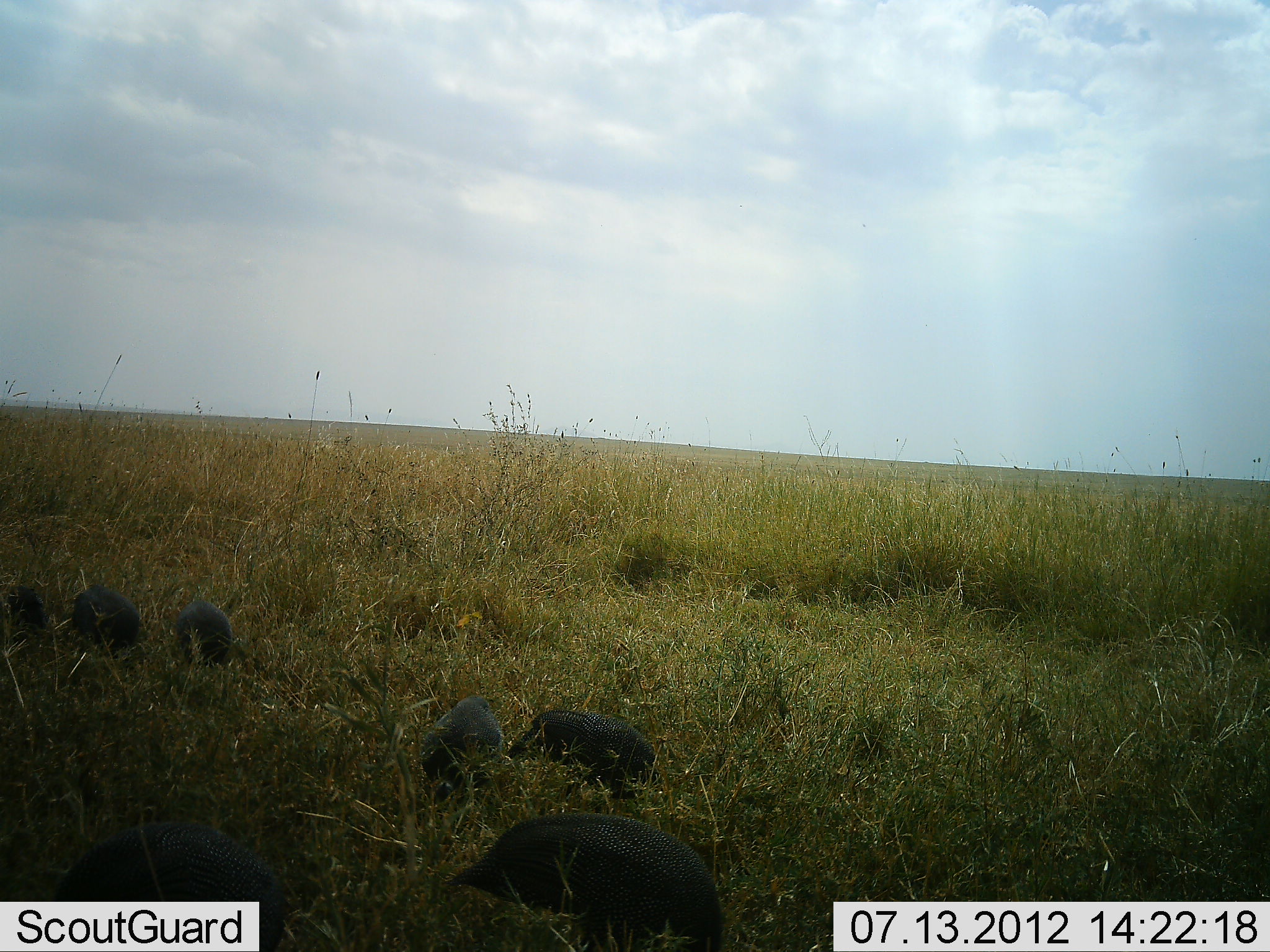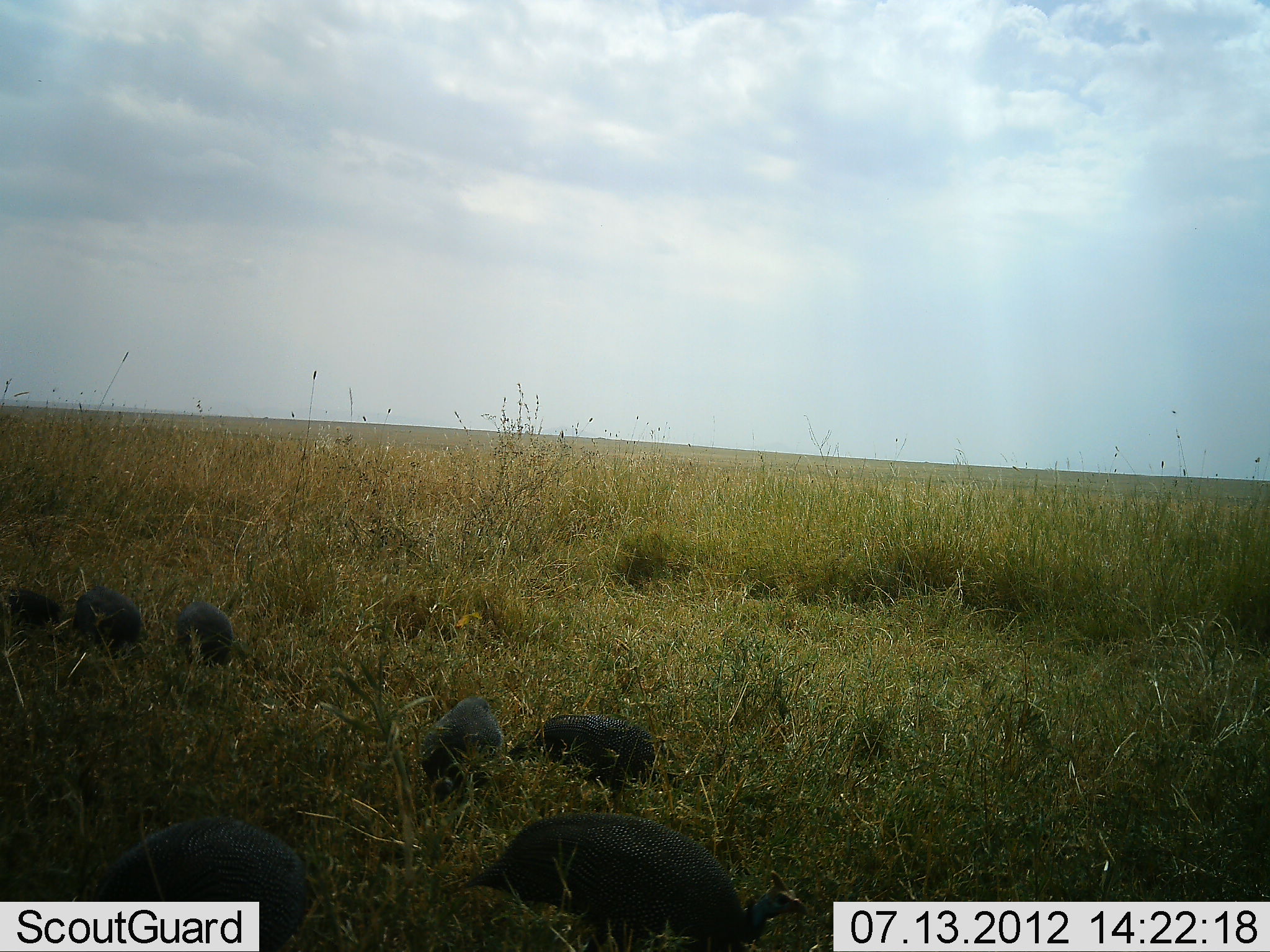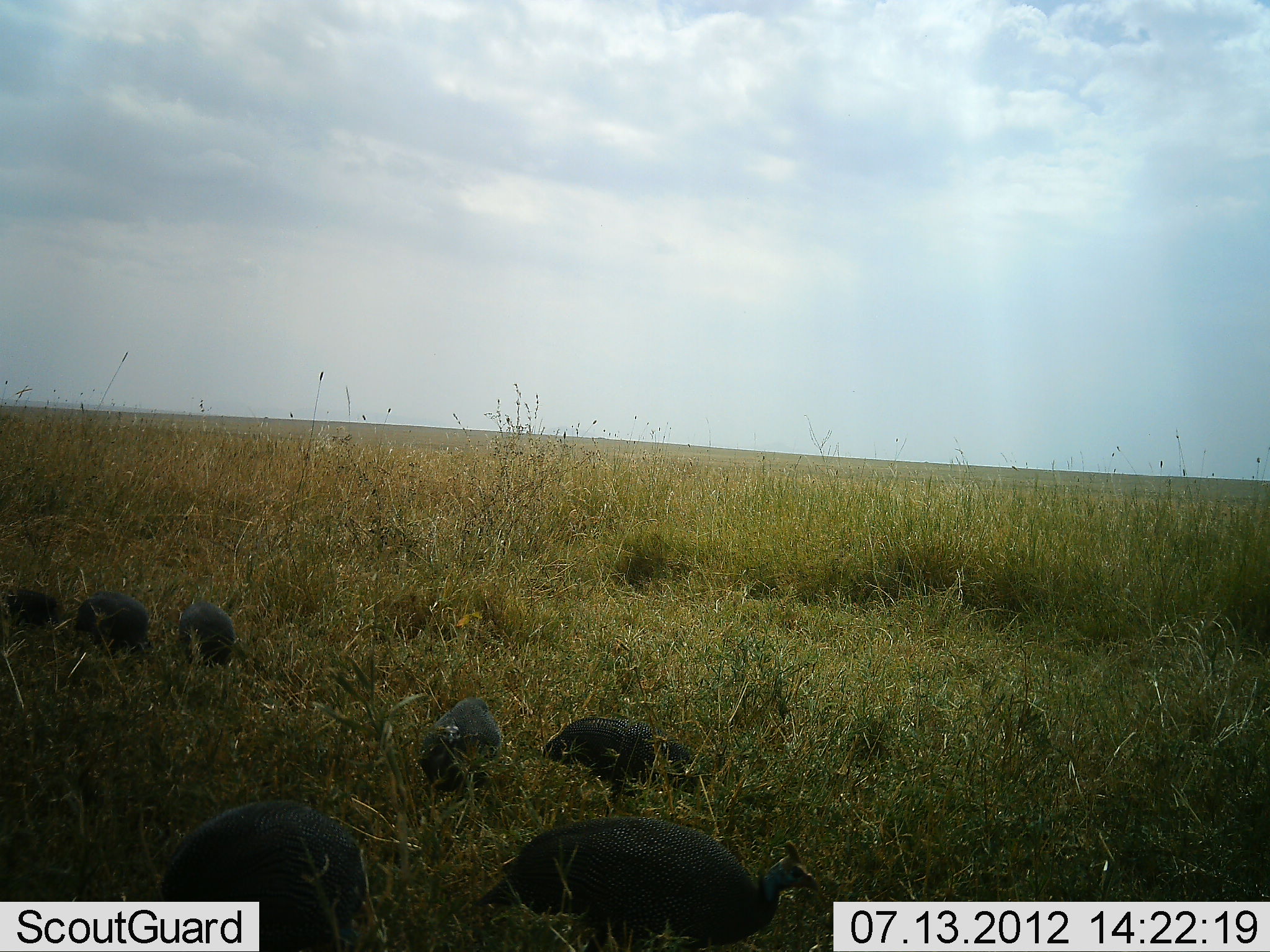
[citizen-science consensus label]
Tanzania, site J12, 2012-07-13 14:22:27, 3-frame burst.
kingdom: Animalia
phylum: Chordata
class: Aves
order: Galliformes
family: Numididae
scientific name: Numididae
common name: guinea fowl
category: guineafowl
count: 7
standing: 30%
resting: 0%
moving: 10%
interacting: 0%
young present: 0%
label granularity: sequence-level